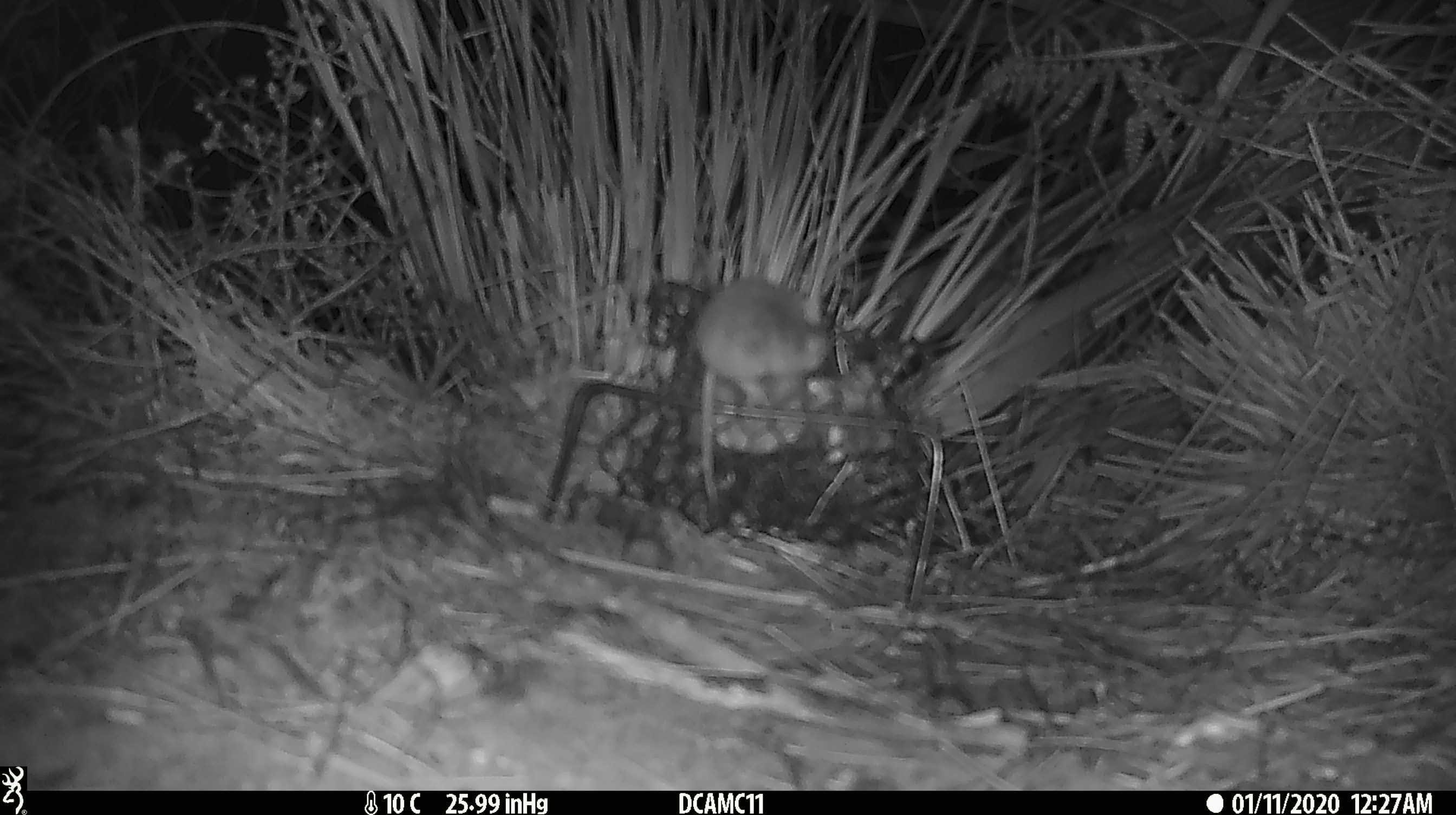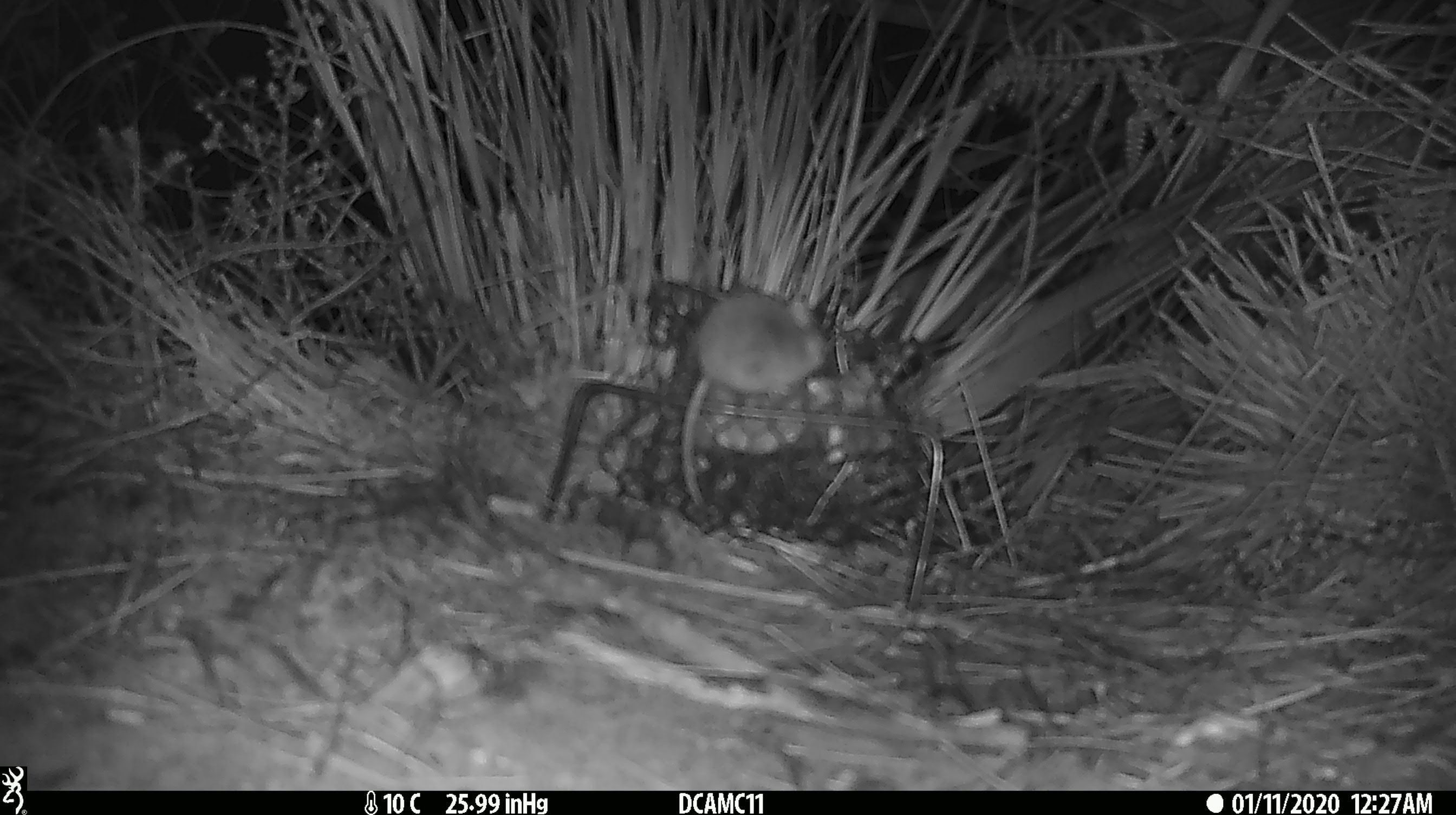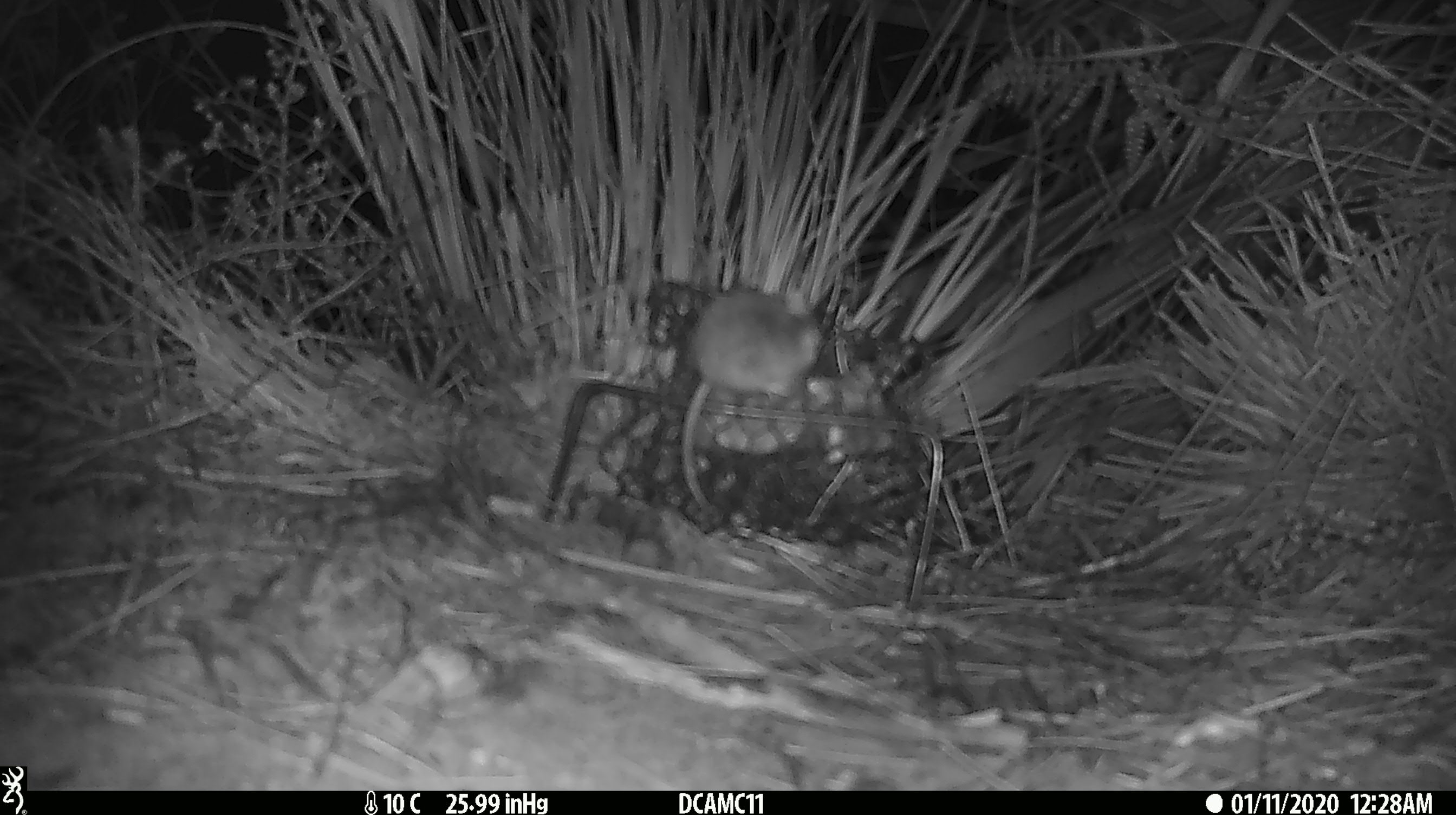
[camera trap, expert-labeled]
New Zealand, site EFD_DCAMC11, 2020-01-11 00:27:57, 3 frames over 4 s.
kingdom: Animalia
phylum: Chordata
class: Mammalia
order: Rodentia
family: Muridae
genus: Mus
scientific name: Mus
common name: mouse